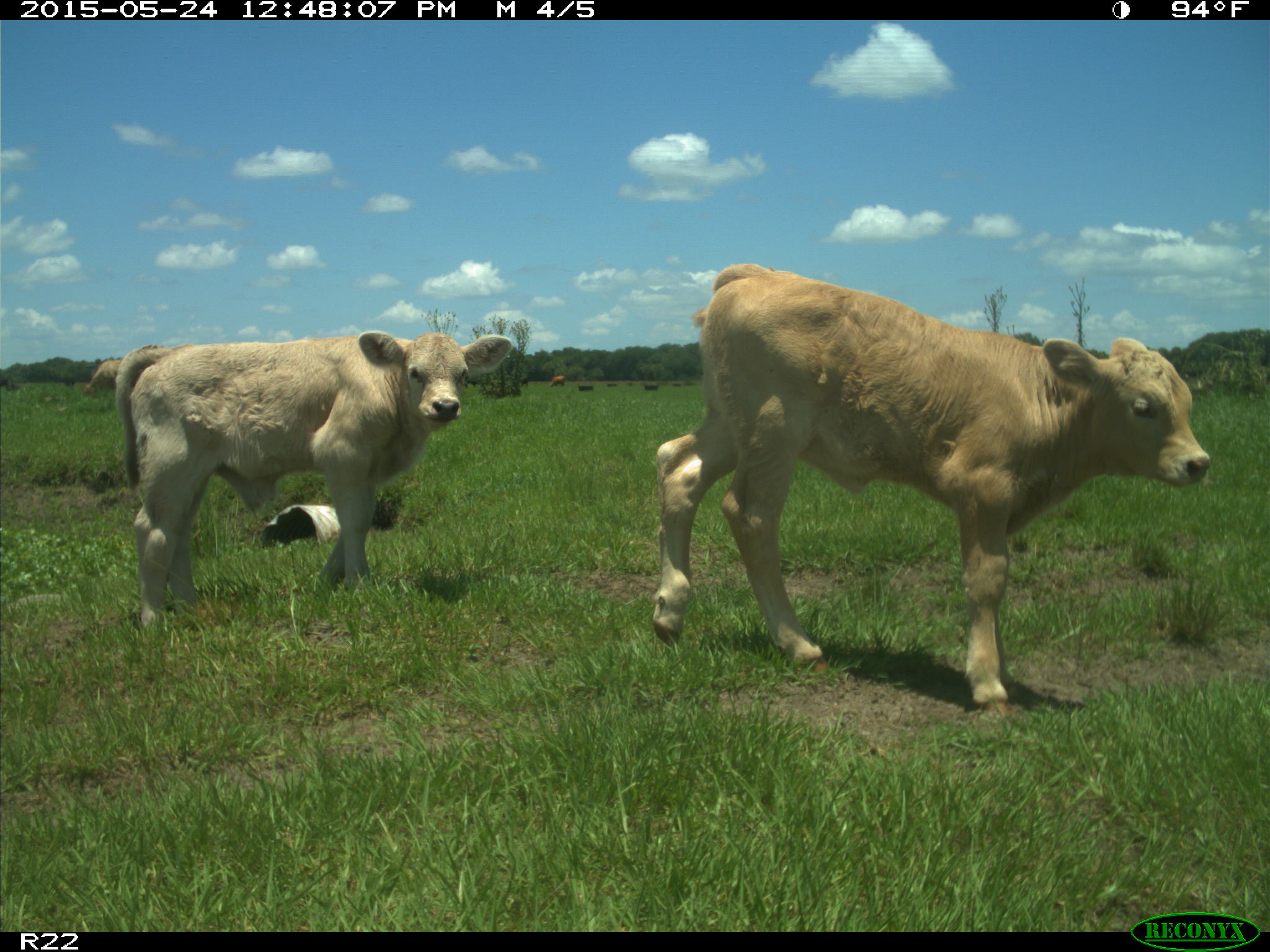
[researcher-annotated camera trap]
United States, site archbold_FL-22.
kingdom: Animalia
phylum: Chordata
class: Mammalia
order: Artiodactyla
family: Bovidae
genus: Bos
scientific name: Bos taurus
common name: domestic cow